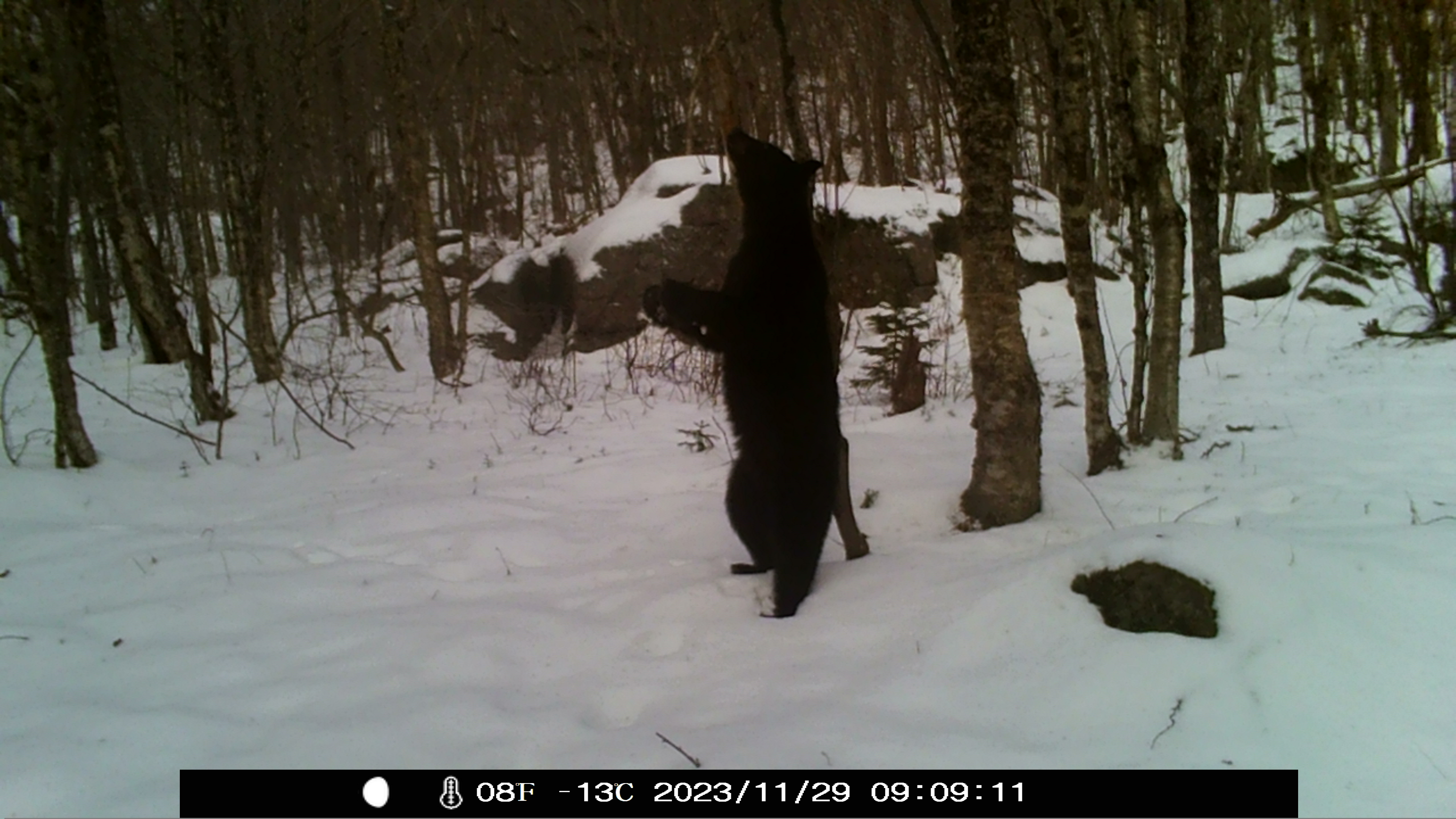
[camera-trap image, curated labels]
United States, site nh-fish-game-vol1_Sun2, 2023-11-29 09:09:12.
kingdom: Animalia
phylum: Chordata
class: Mammalia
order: Carnivora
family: Ursidae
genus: Ursus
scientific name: Ursus americanus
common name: black bear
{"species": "black bear (Ursus americanus)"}